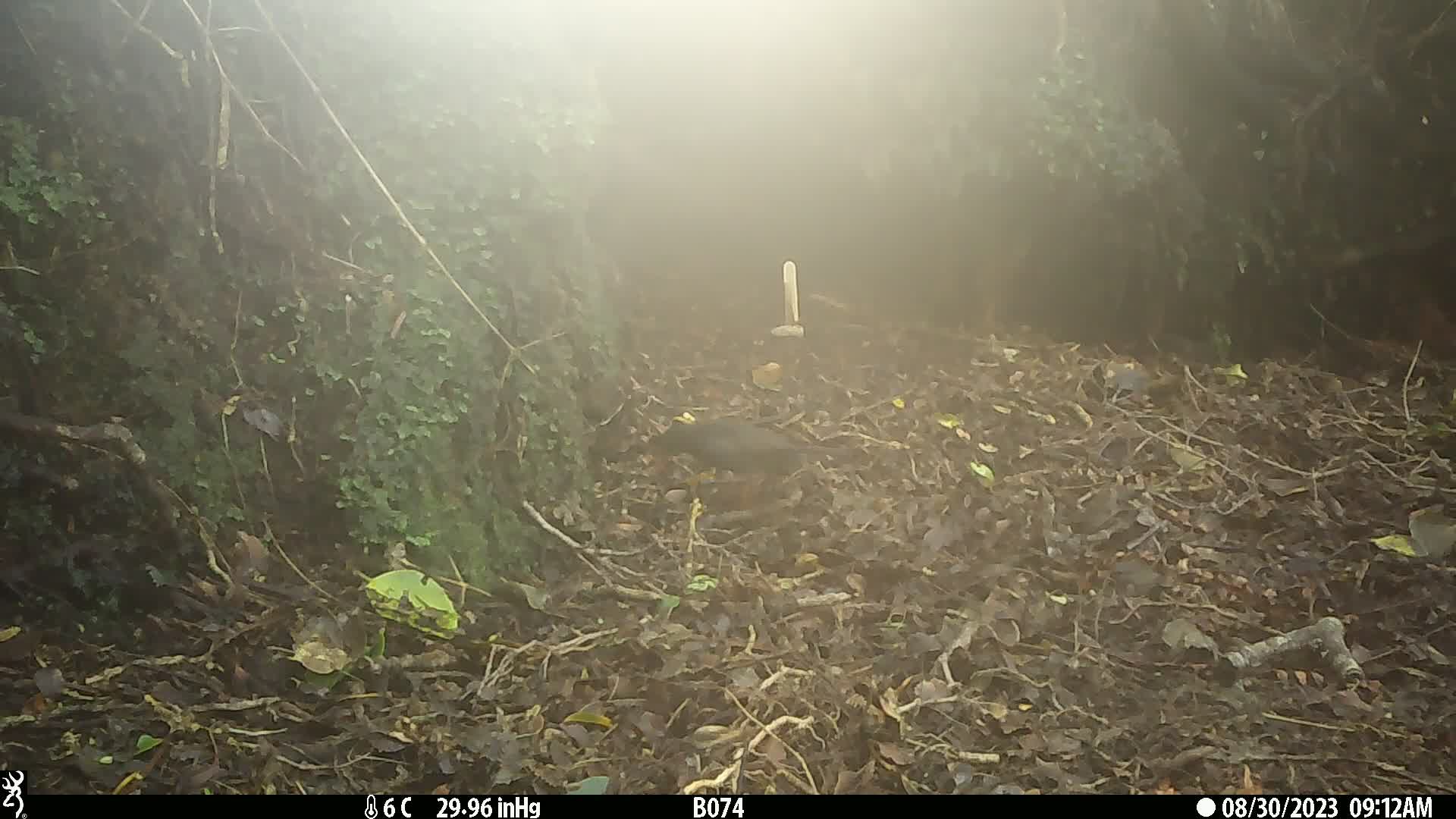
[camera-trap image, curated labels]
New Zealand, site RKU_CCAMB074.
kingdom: Animalia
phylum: Chordata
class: Aves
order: Passeriformes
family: Turdidae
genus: Turdus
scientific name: Turdus merula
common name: eurasian blackbird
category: blackbird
Blackbird (eurasian blackbird) (Turdus merula).